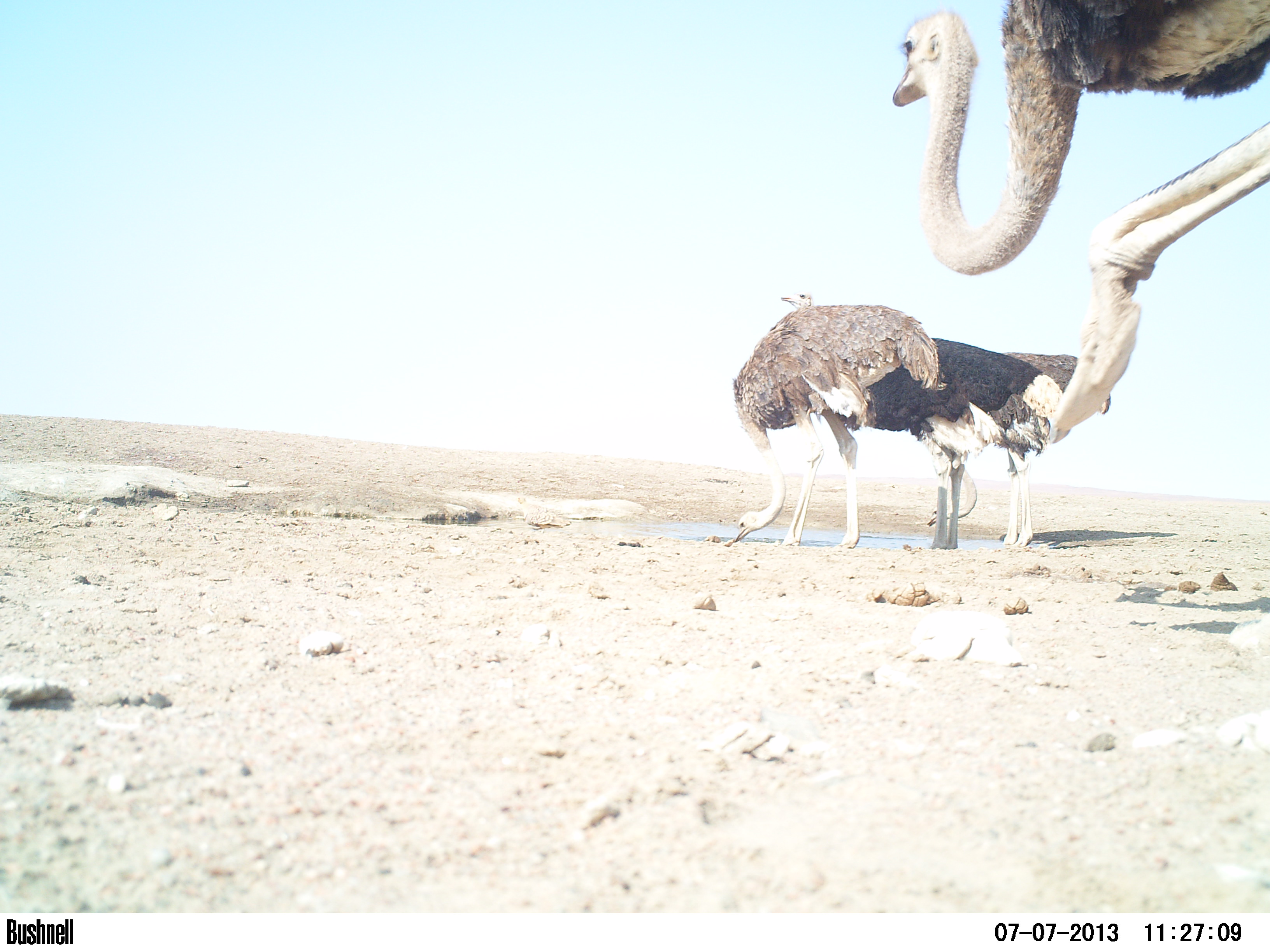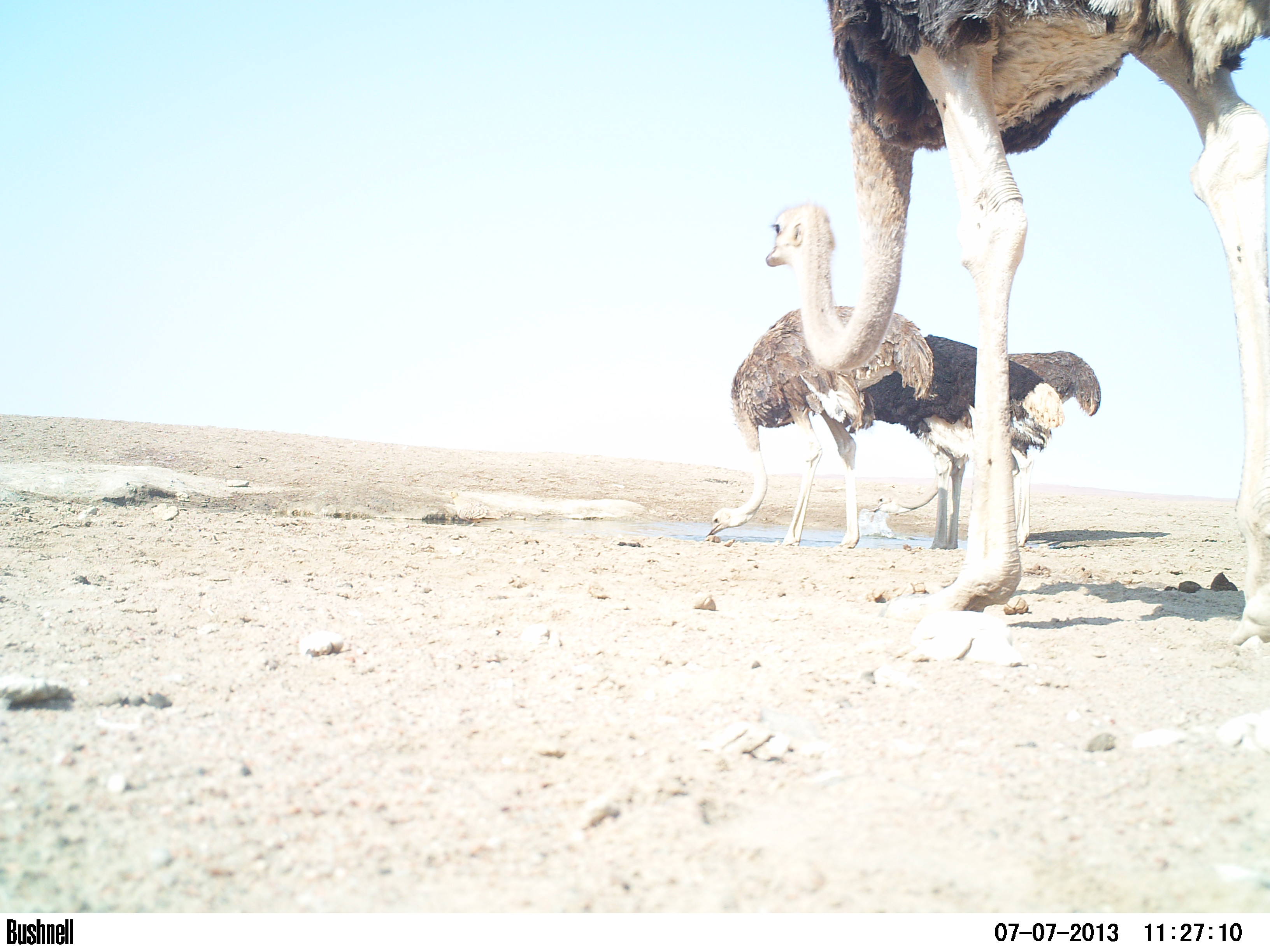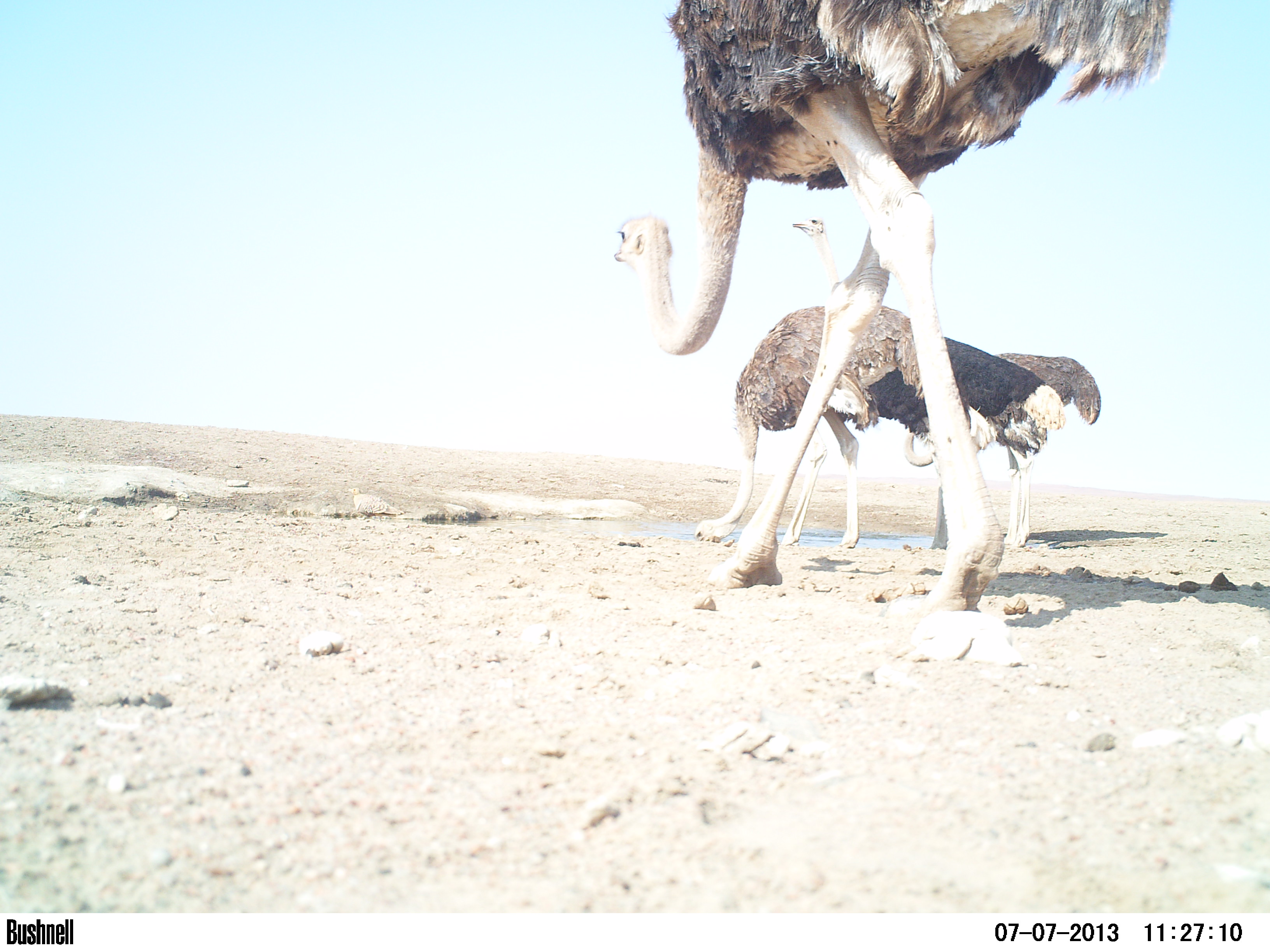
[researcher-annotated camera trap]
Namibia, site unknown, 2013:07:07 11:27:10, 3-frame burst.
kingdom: Animalia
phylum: Chordata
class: Aves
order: Struthioniformes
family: Struthionidae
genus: Struthio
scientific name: Struthio camelus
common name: common ostrich